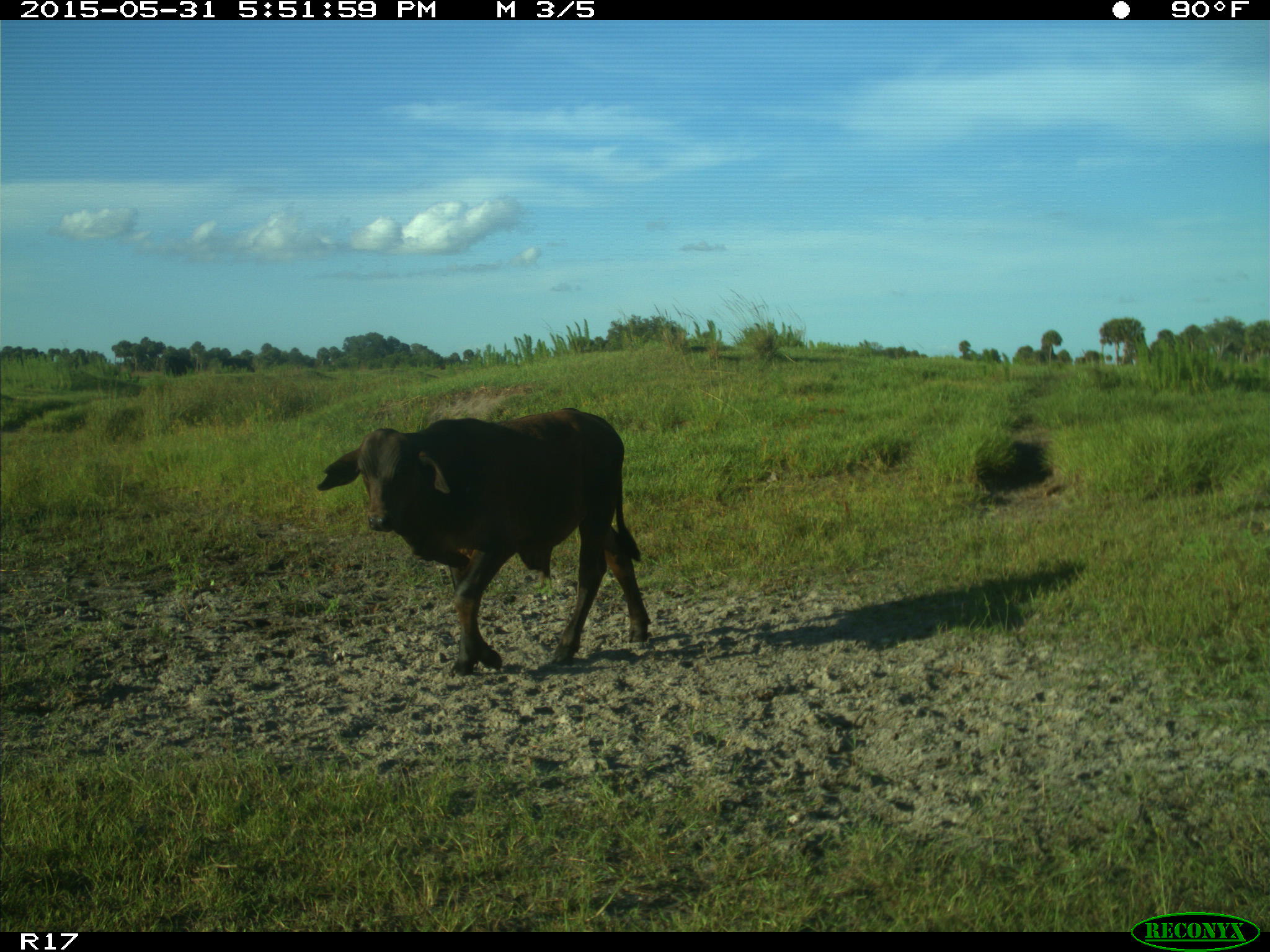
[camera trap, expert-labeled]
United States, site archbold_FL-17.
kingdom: Animalia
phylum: Chordata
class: Mammalia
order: Artiodactyla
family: Bovidae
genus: Bos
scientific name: Bos taurus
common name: domestic cow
Bos taurus (domestic cow).